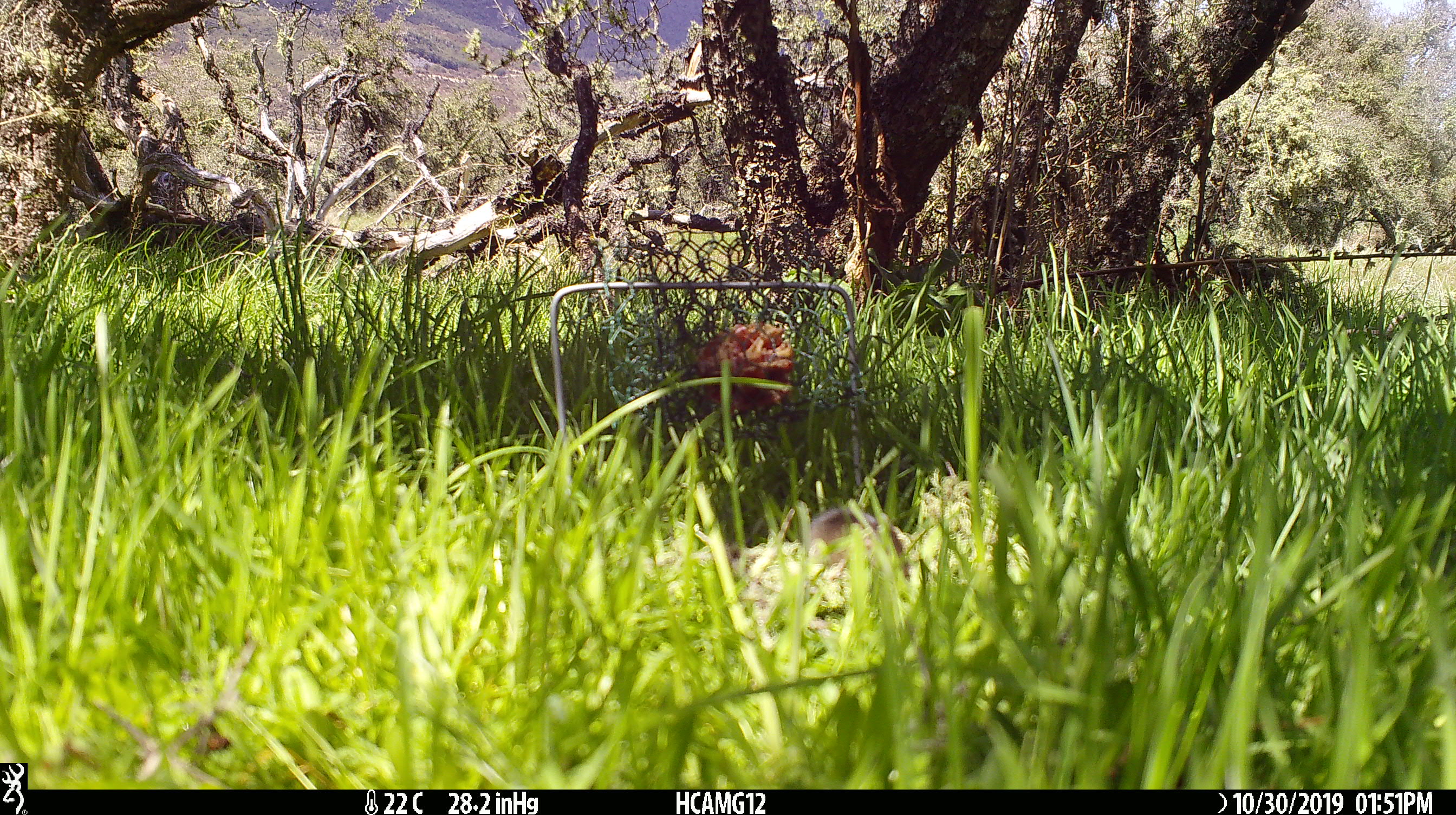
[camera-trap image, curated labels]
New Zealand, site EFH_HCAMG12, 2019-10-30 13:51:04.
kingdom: Animalia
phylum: Chordata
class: Mammalia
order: Rodentia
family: Muridae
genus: Mus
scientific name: Mus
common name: mouse